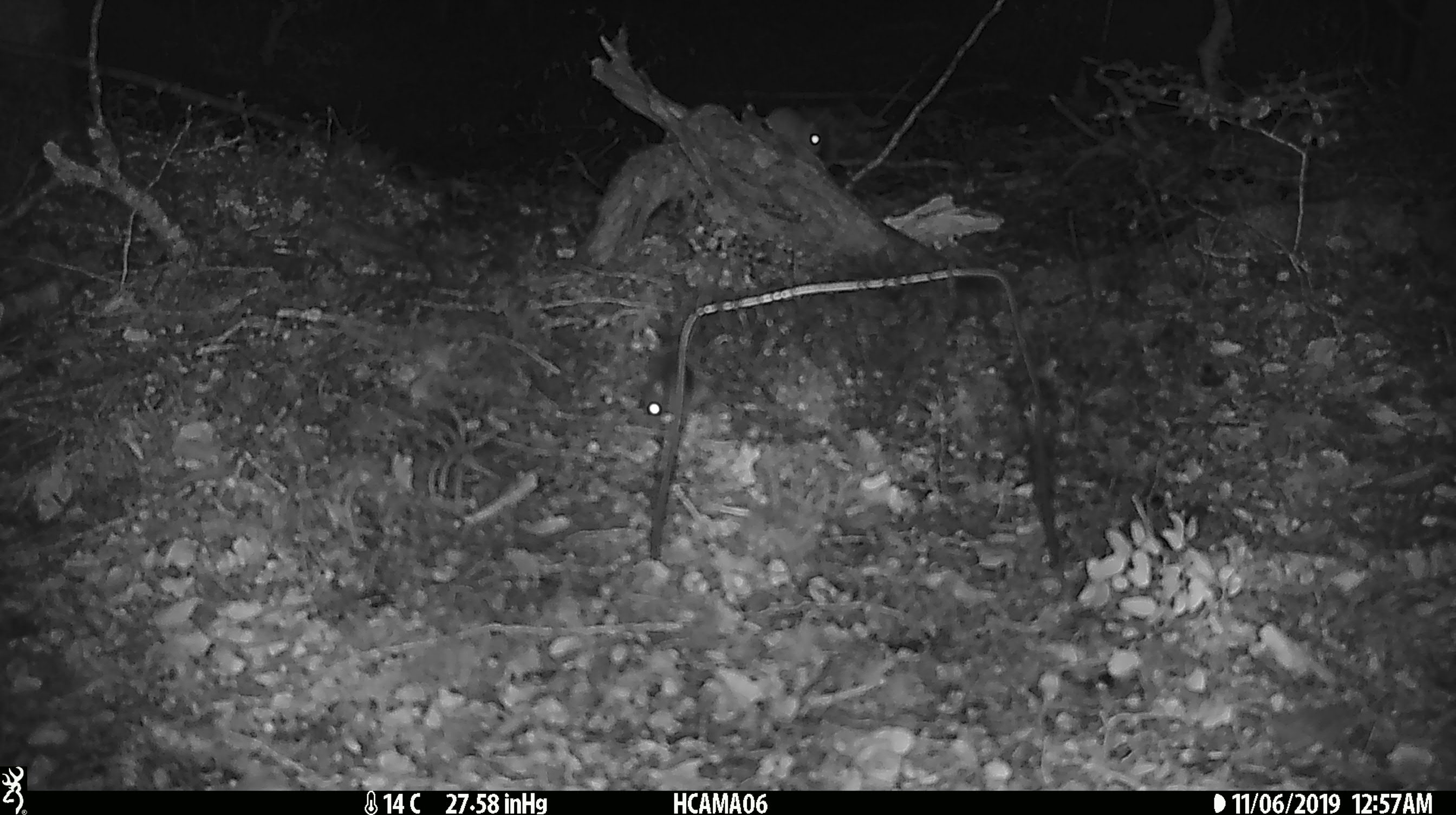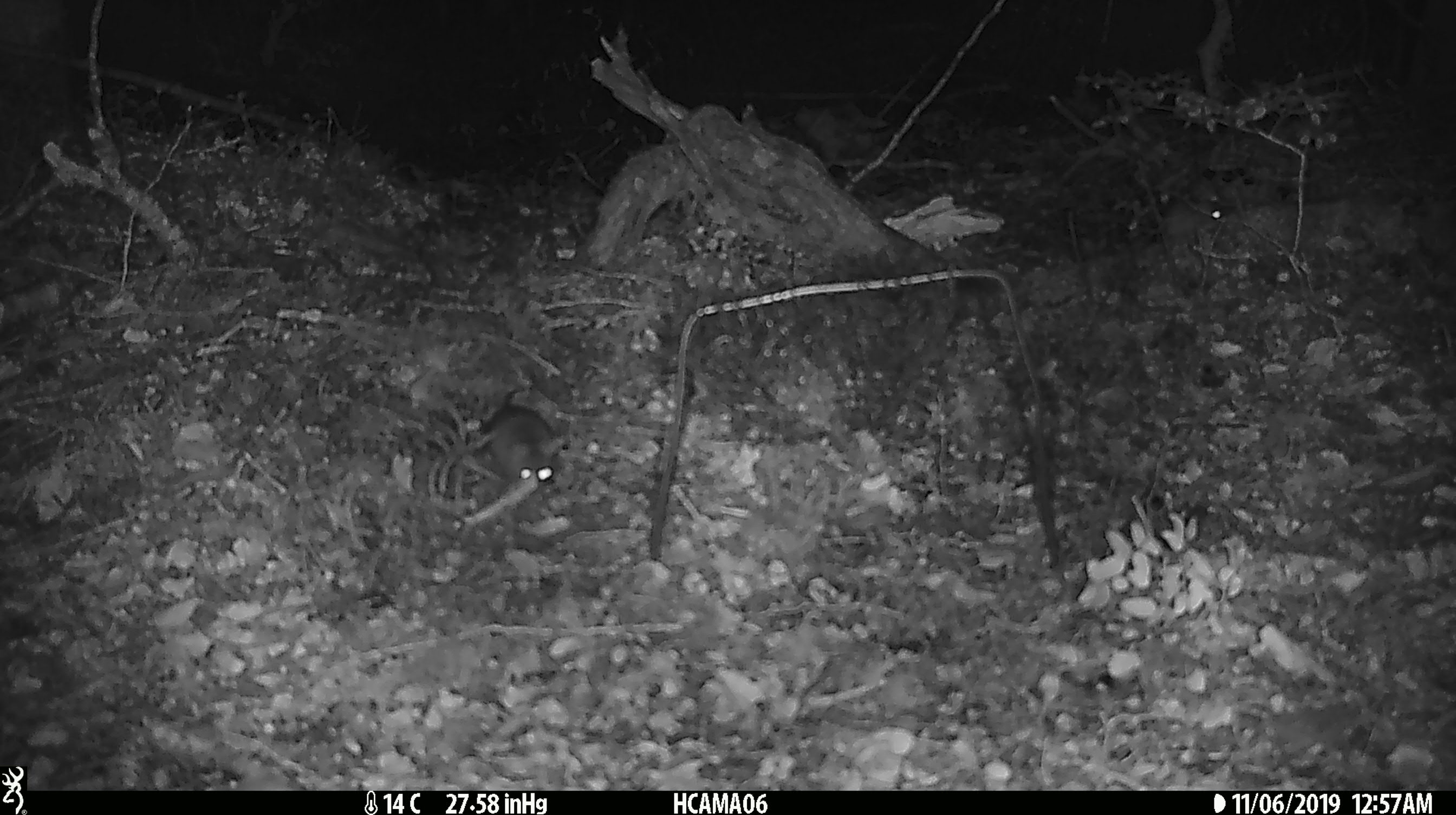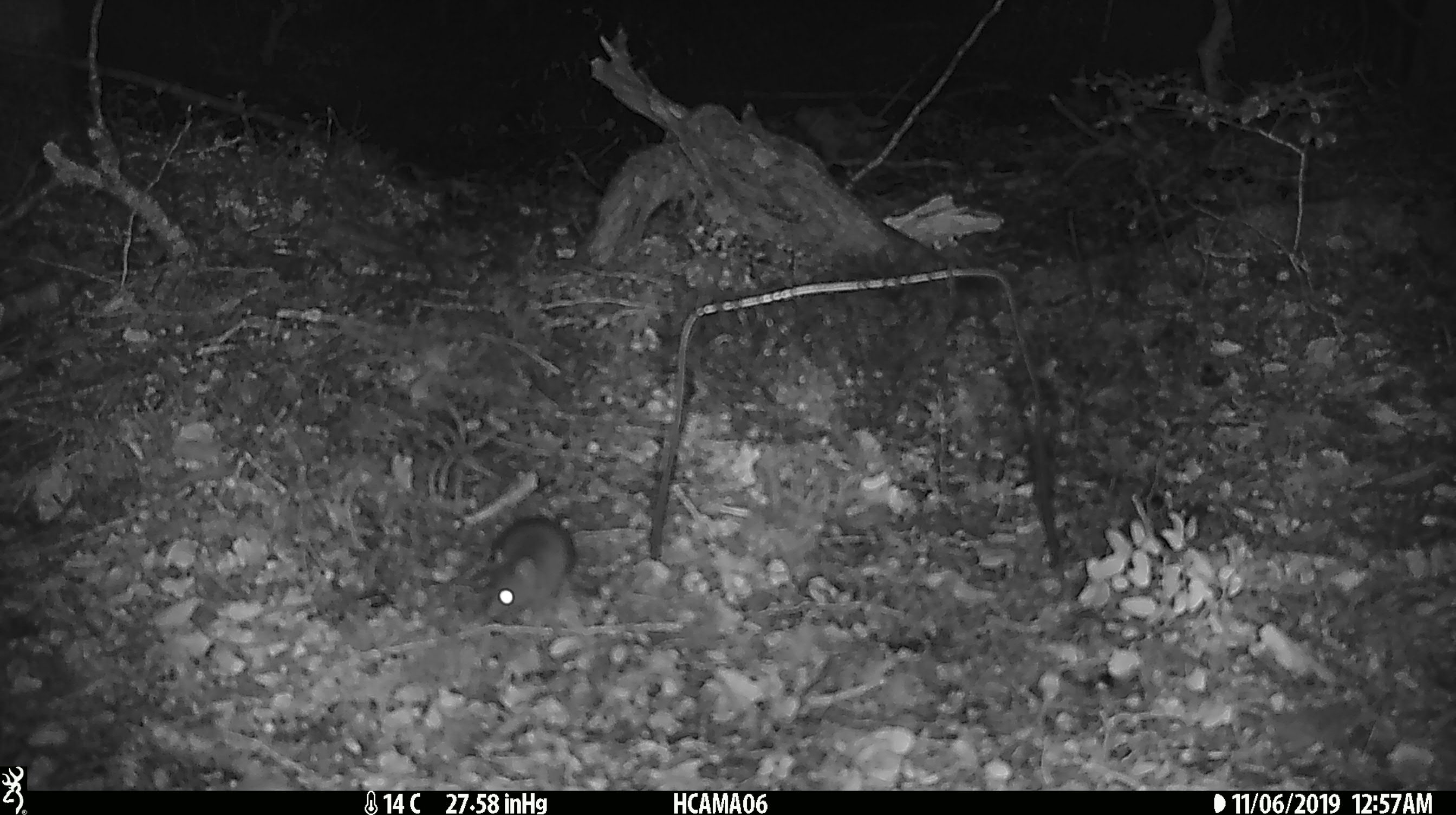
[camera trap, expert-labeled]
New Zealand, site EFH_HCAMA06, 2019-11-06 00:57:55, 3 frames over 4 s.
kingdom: Animalia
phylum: Chordata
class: Mammalia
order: Rodentia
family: Muridae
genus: Mus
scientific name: Mus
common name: mouse